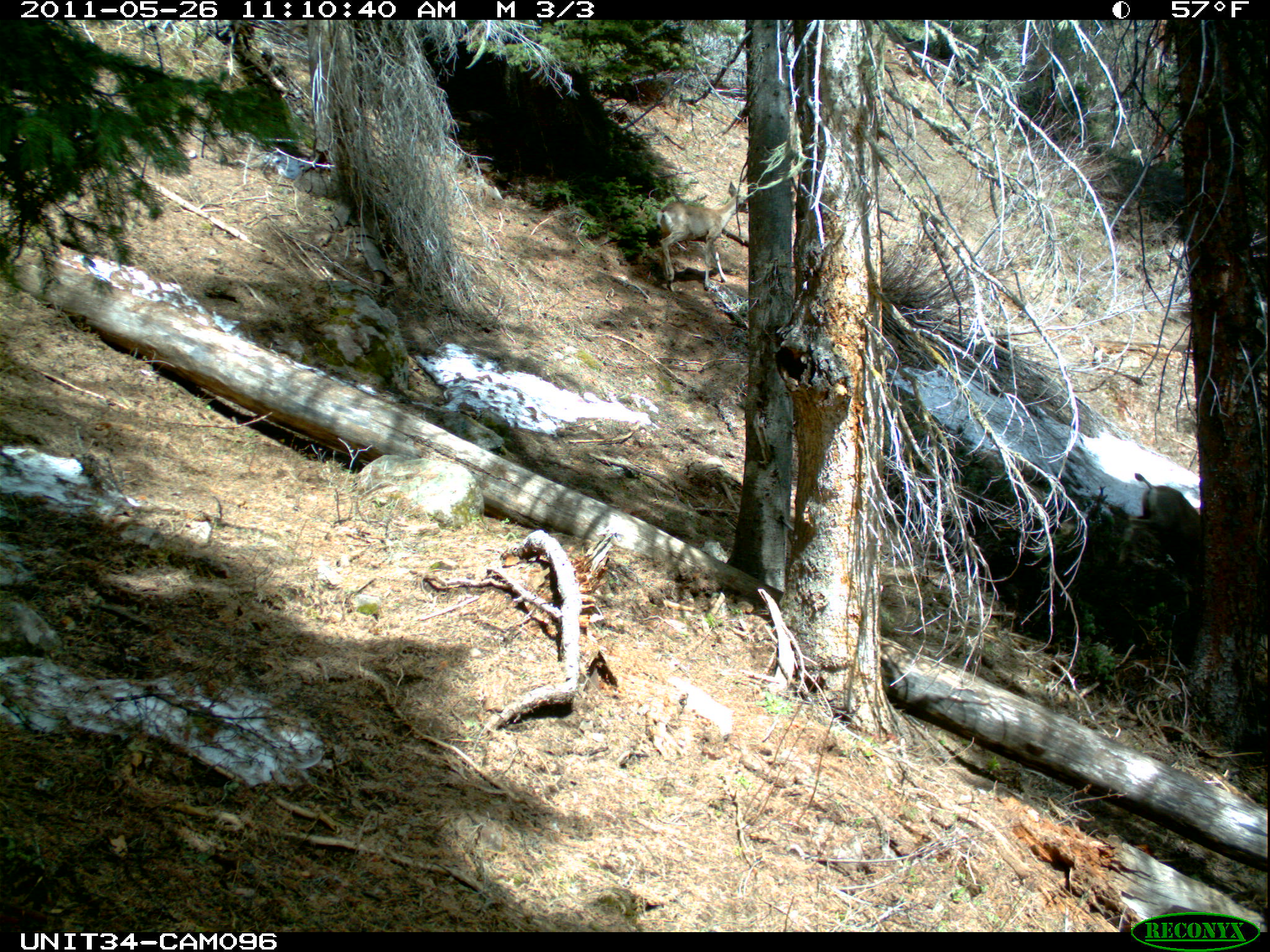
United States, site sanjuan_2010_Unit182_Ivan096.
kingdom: Animalia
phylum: Chordata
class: Mammalia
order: Artiodactyla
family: Cervidae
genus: Odocoileus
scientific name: Odocoileus hemionus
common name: mule deer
Odocoileus hemionus (mule deer).